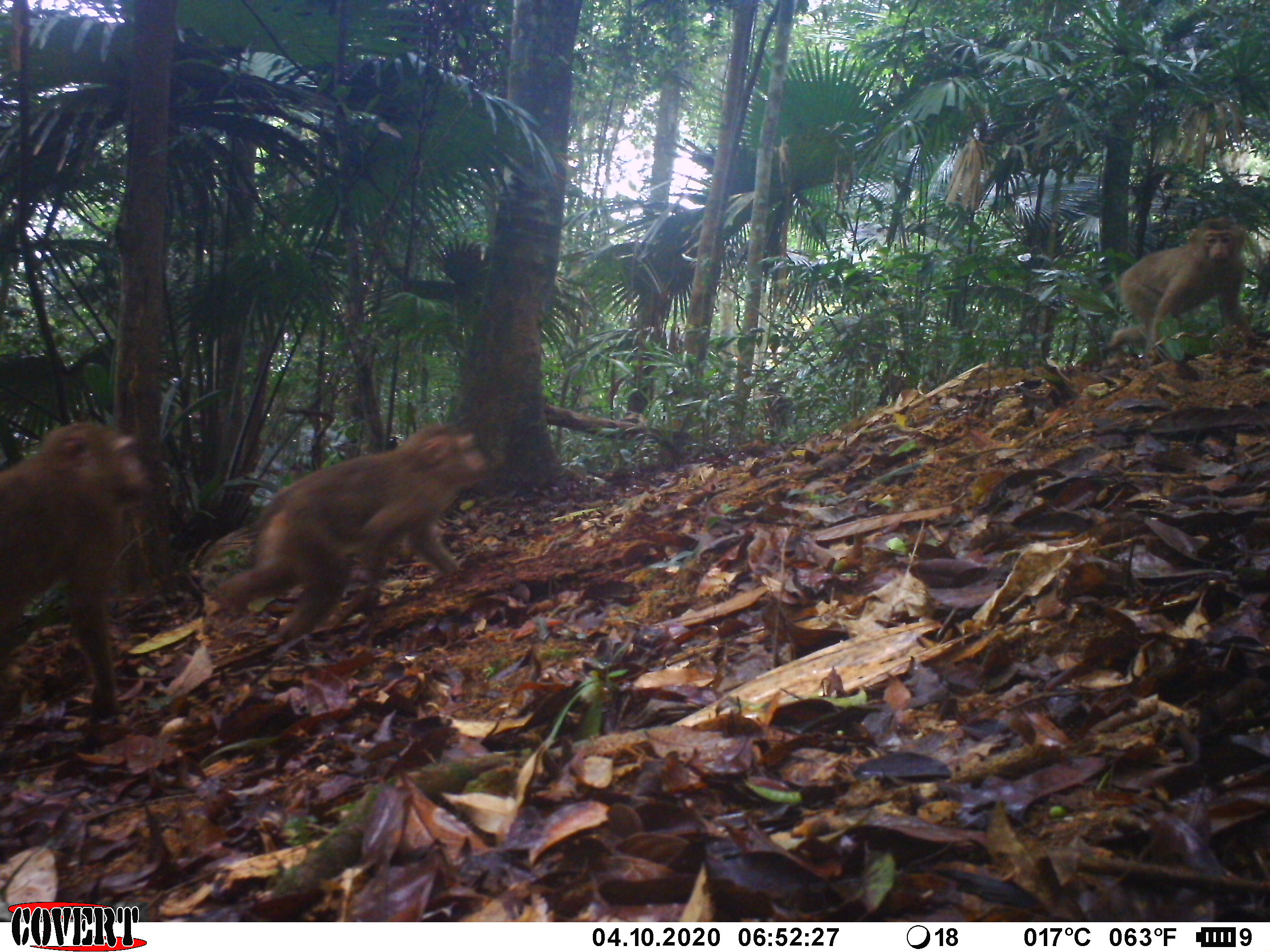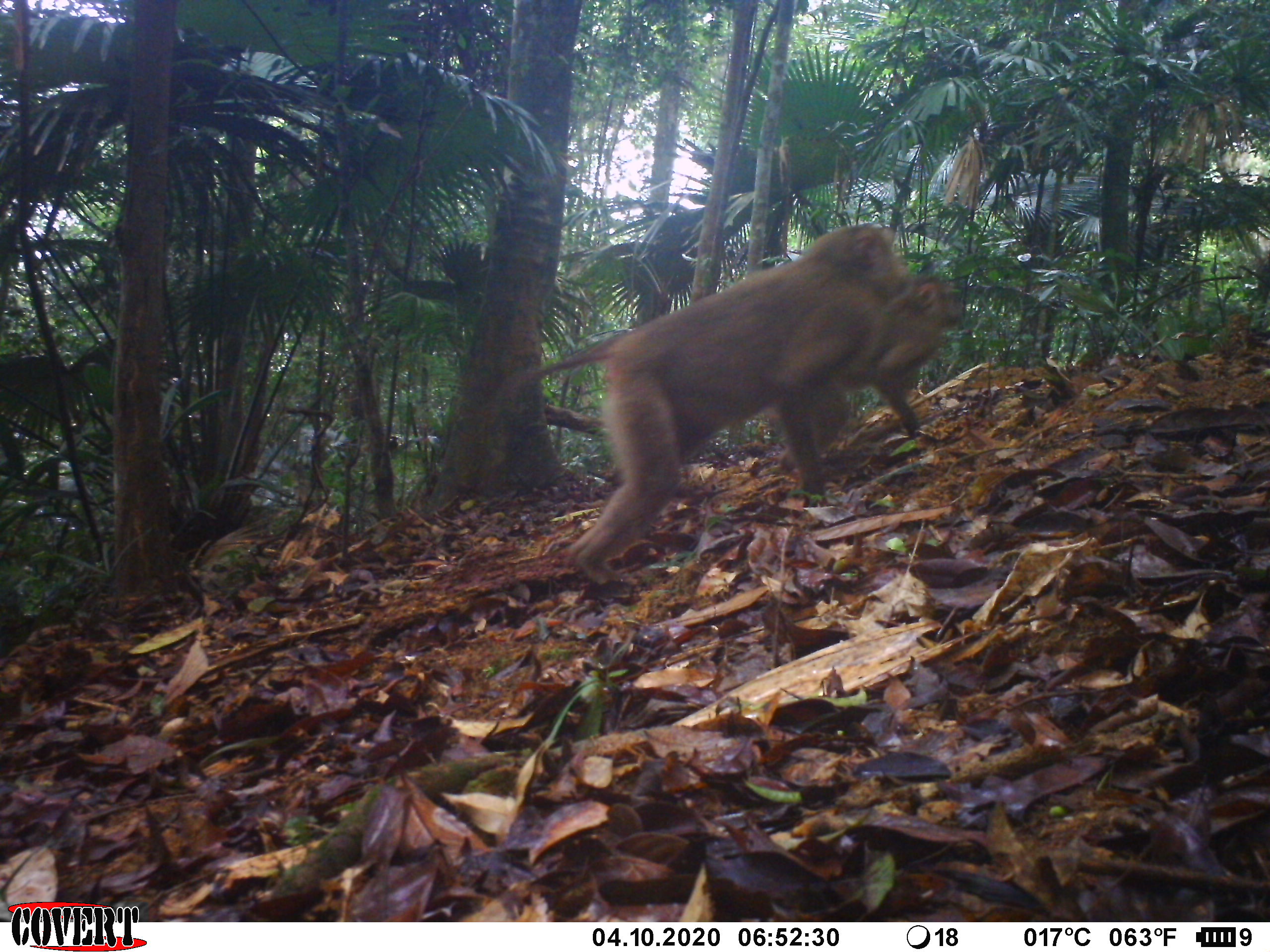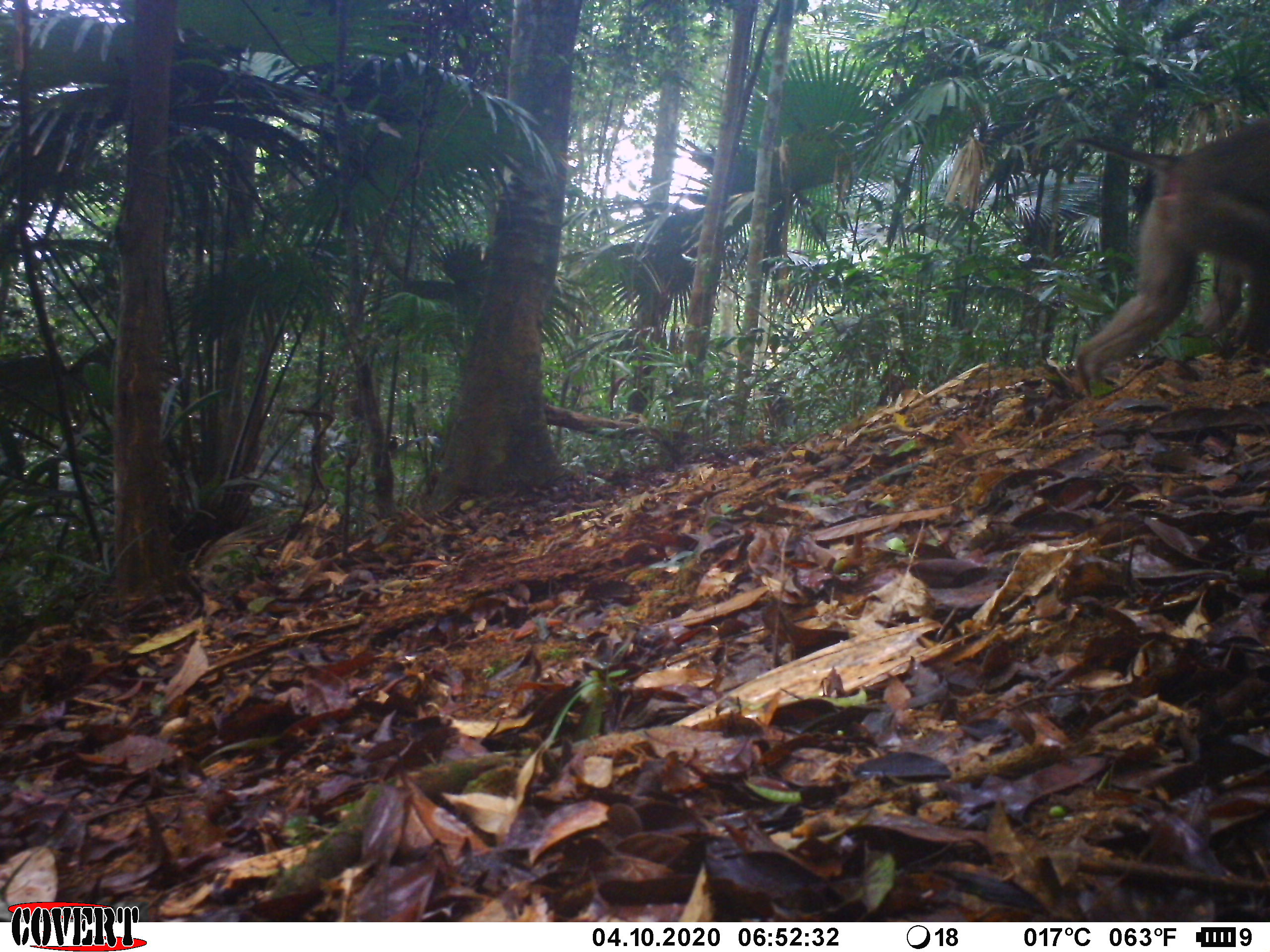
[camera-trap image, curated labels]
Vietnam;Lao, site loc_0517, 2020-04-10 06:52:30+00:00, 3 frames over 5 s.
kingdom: Animalia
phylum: Chordata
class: Mammalia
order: Primates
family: Cercopithecidae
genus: Macaca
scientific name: Macaca nemestrina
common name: pig-tailed macaque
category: pig tailed macaque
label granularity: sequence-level